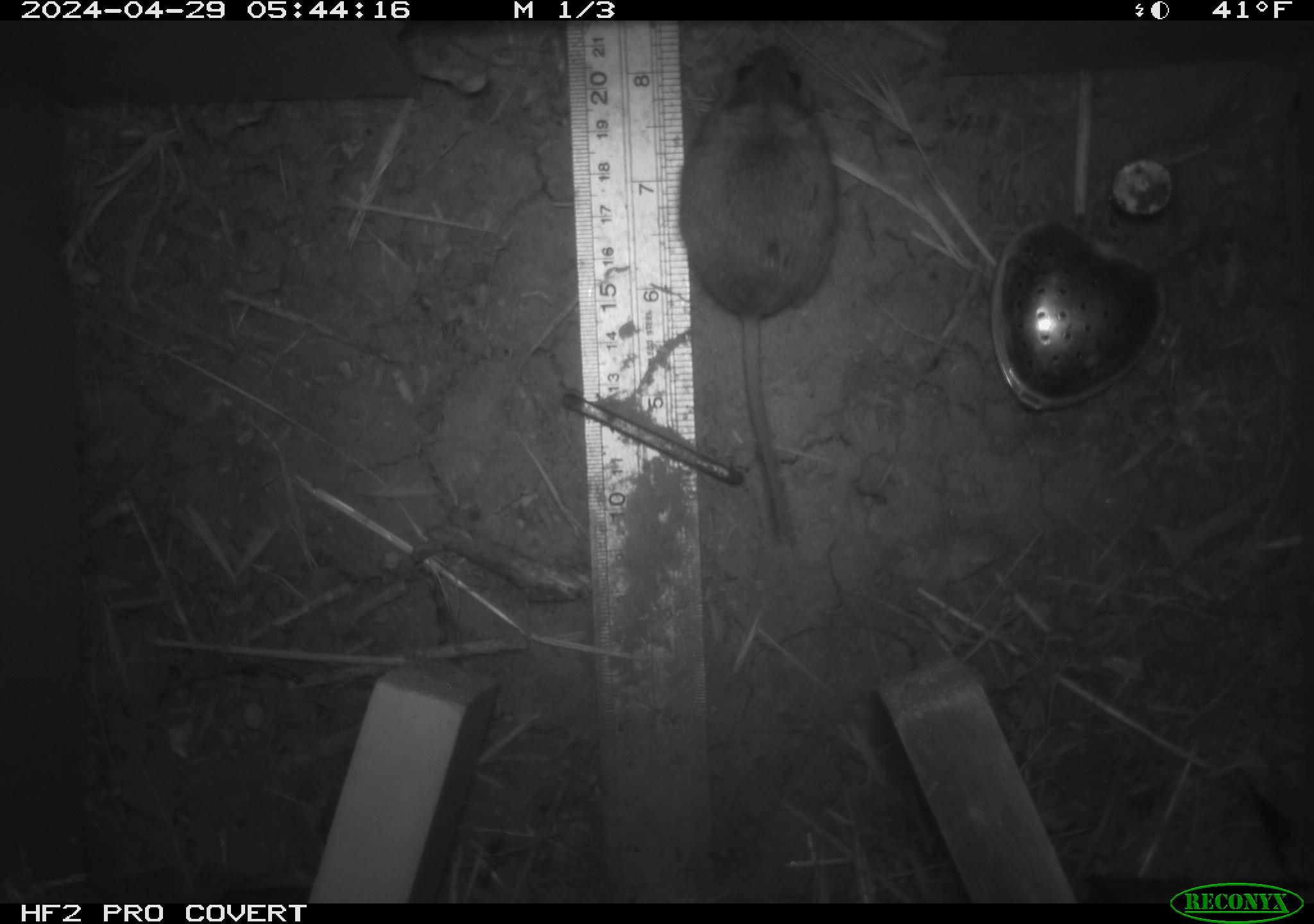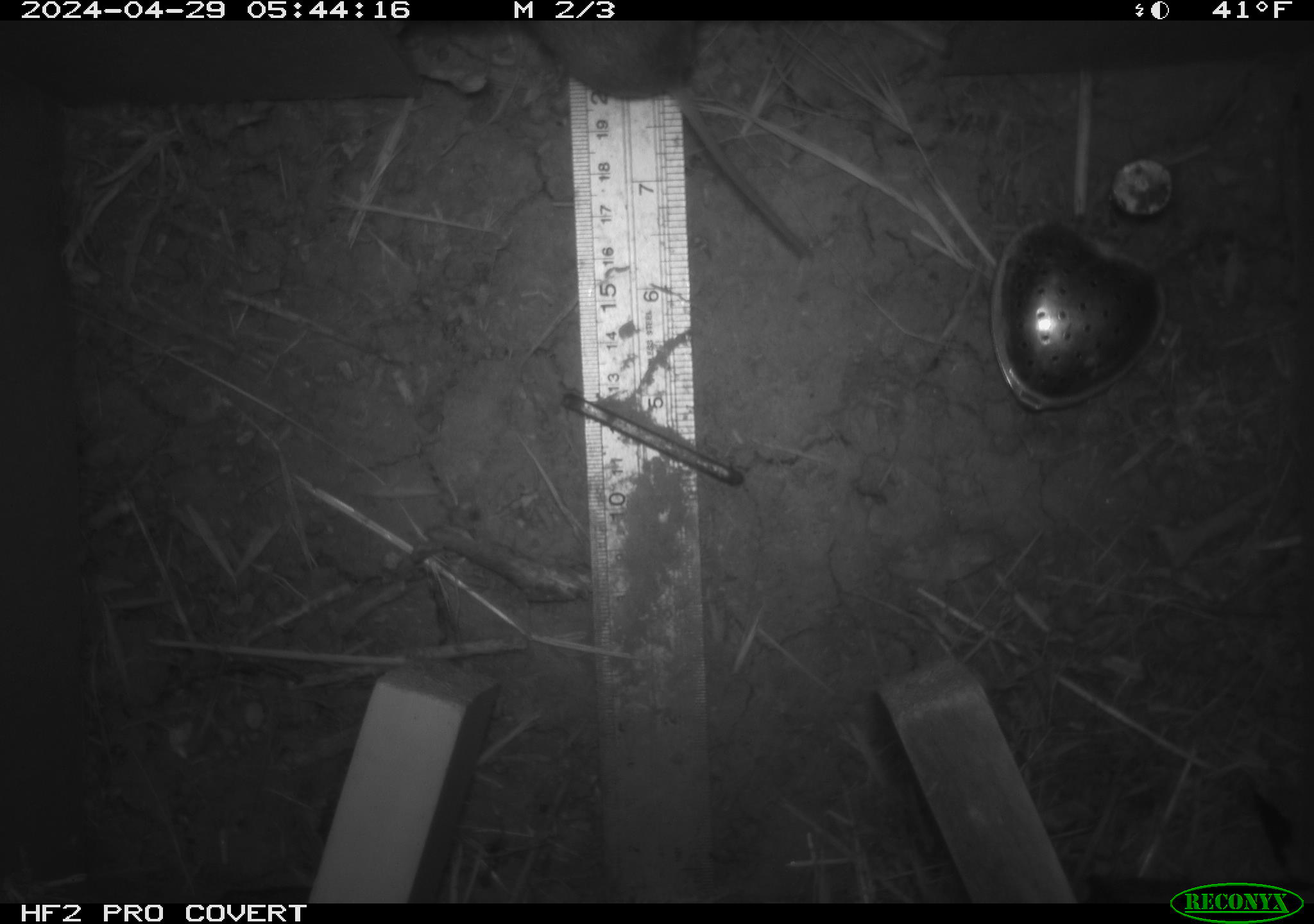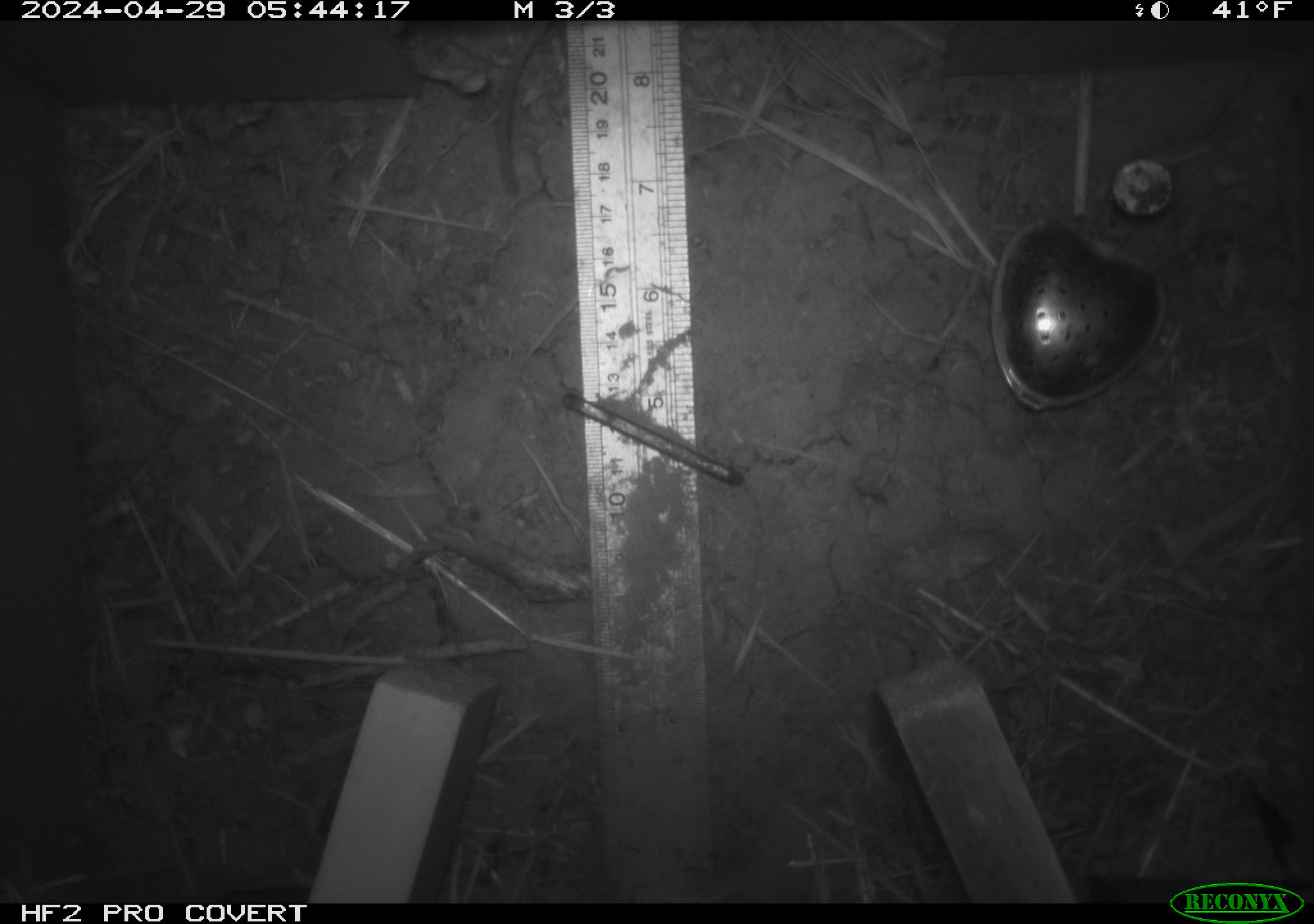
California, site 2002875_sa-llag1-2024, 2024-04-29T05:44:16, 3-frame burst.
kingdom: Animalia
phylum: Chordata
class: Mammalia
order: Rodentia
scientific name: Rodentia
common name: mouse species